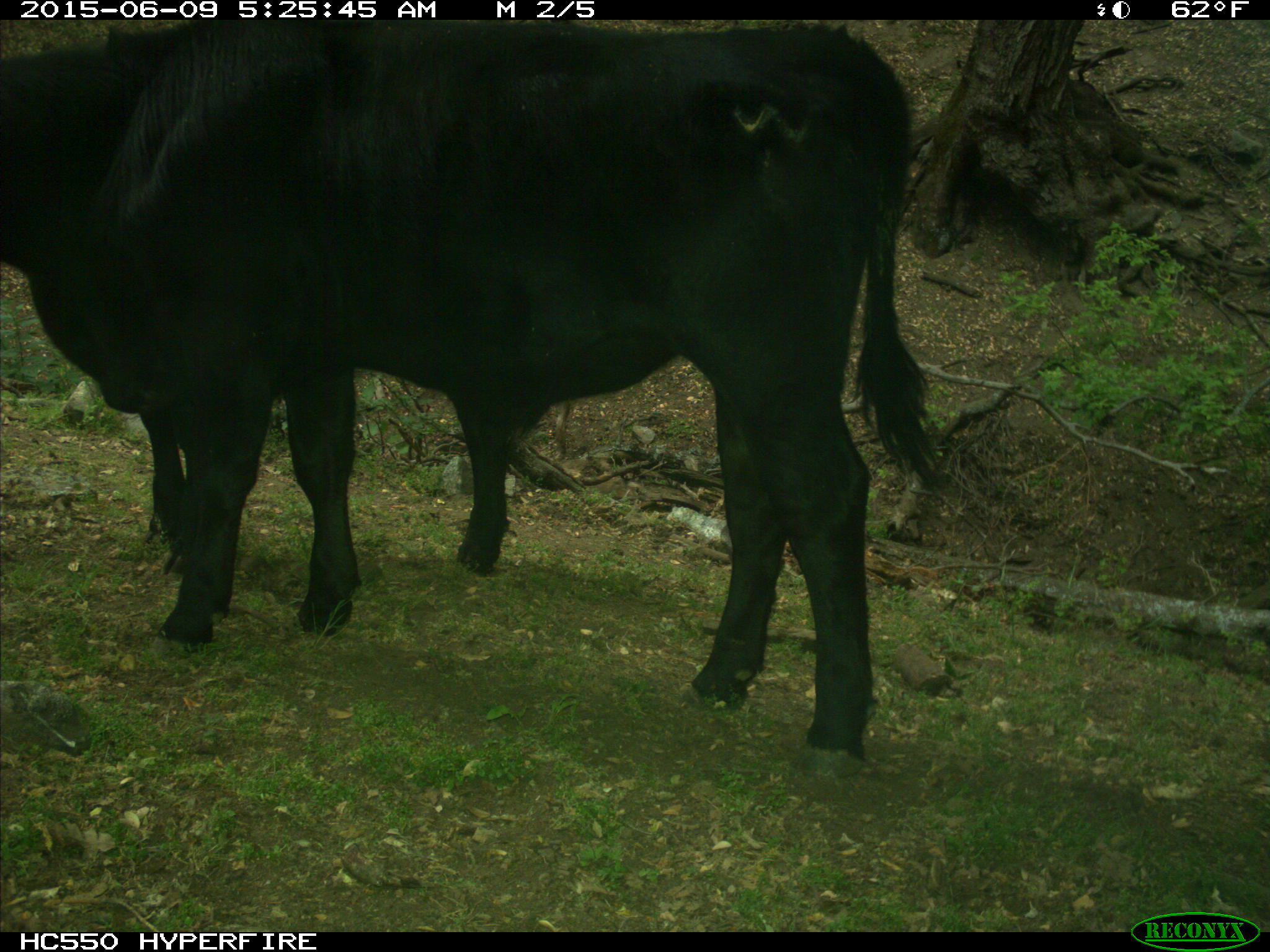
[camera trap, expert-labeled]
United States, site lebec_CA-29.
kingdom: Animalia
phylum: Chordata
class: Mammalia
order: Artiodactyla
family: Bovidae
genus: Bos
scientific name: Bos taurus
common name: domestic cow